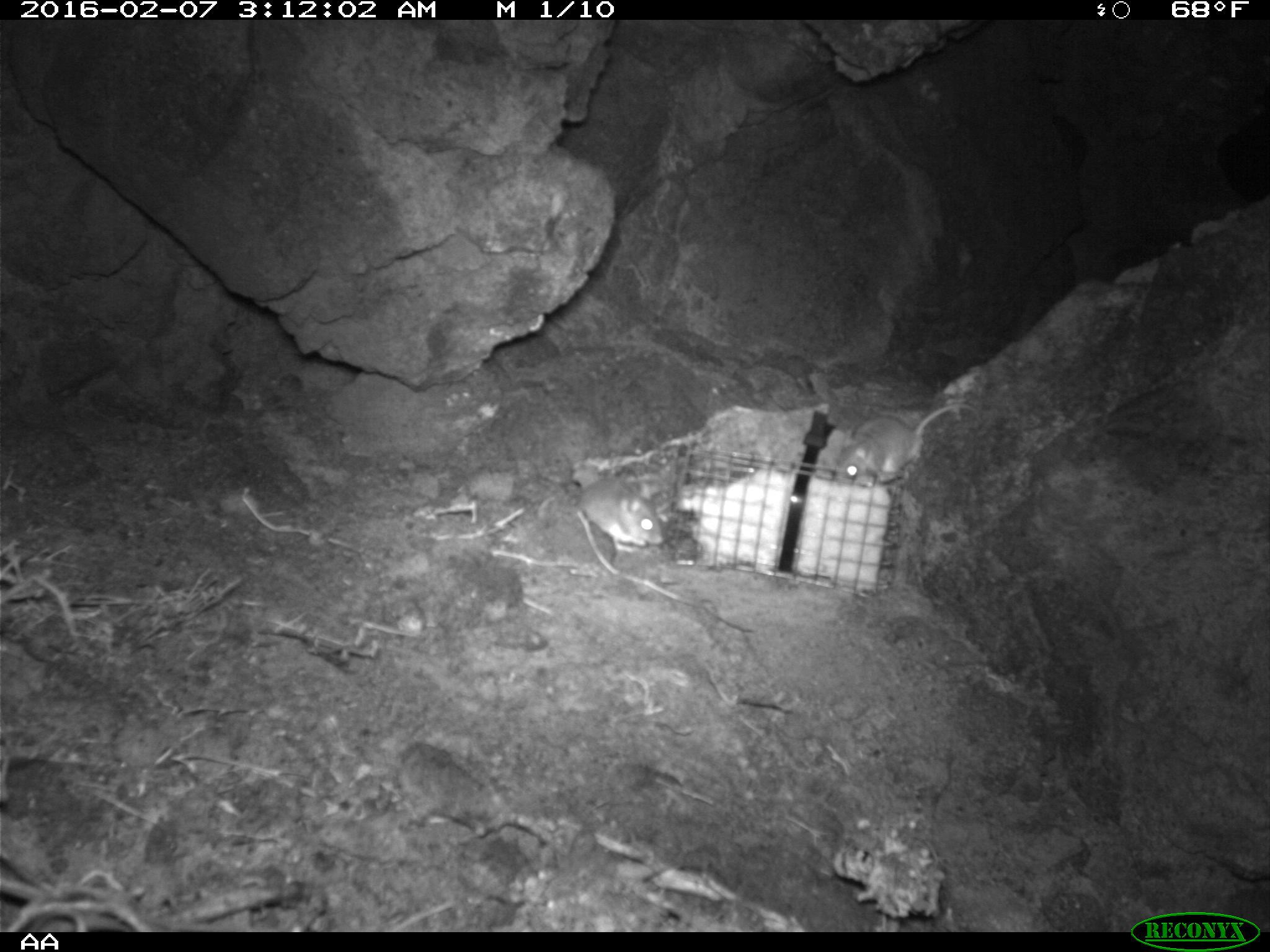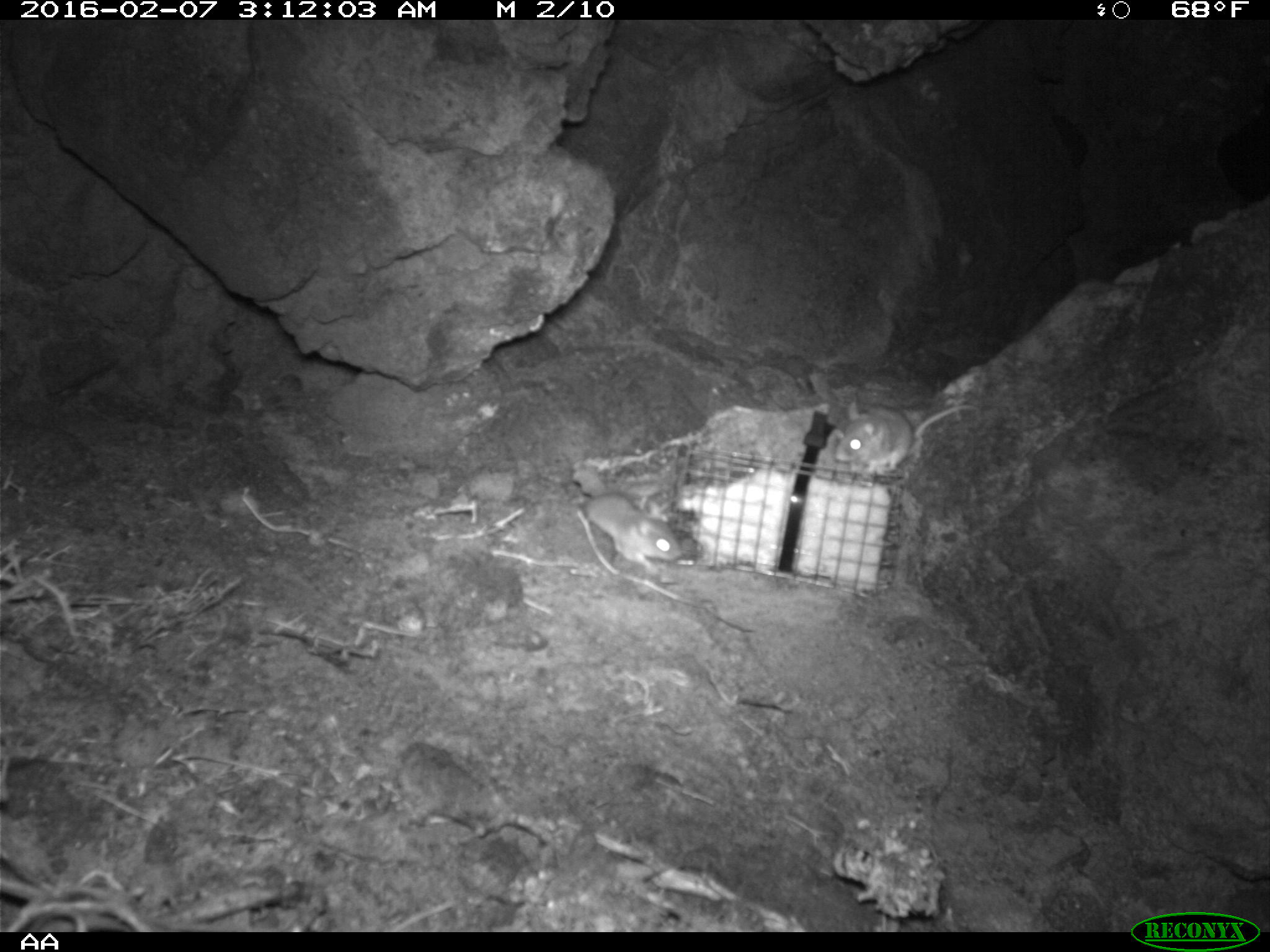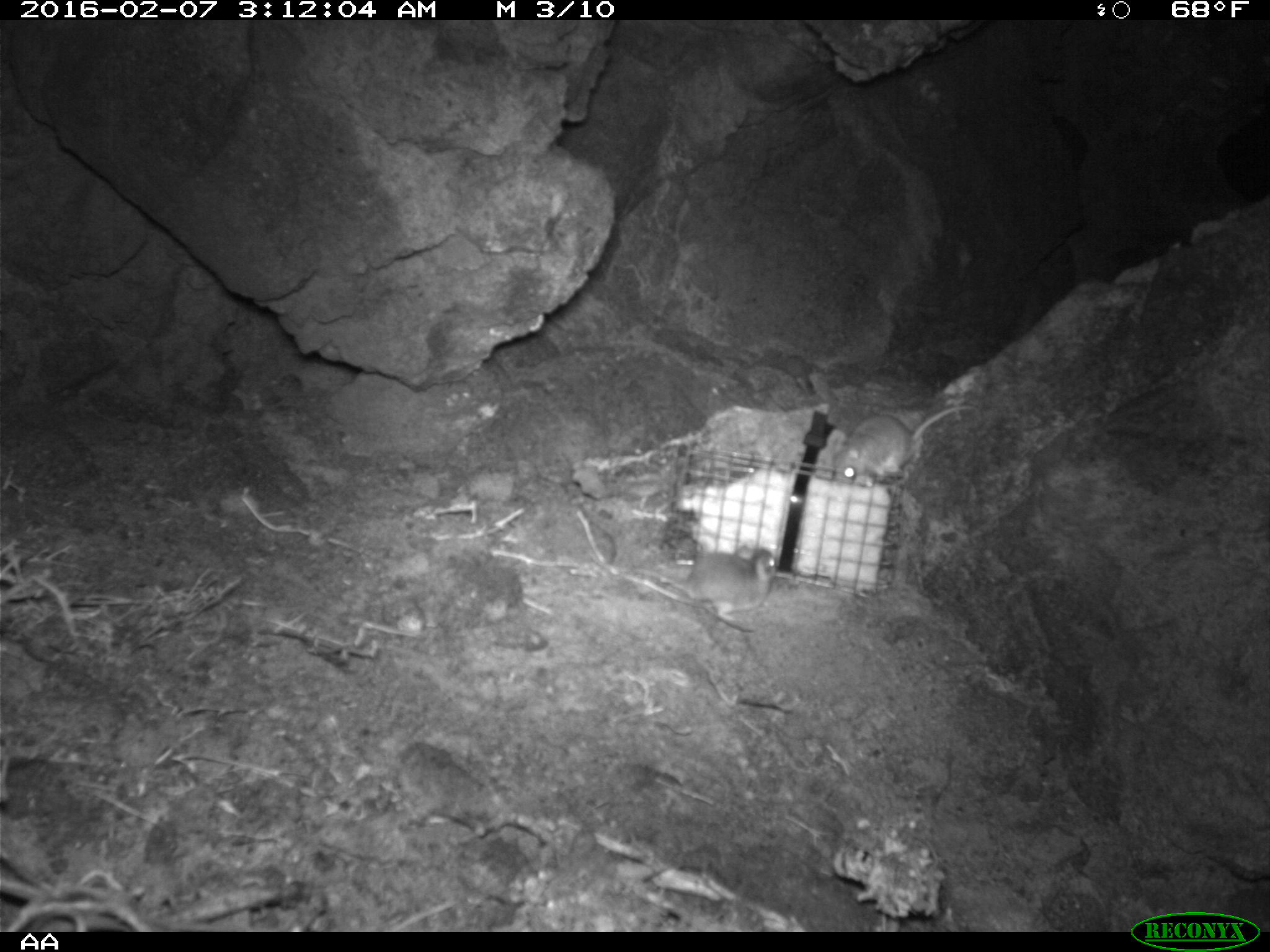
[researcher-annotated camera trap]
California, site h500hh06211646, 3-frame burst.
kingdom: Animalia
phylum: Chordata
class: Mammalia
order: Rodentia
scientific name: Rodentia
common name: rodent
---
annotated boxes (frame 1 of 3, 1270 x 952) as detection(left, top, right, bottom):
rodent: detection(838, 401, 983, 478)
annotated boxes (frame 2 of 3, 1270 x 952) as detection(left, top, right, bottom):
rodent: detection(834, 397, 977, 475); detection(580, 495, 681, 575)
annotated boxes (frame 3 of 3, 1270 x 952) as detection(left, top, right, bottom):
rodent: detection(833, 405, 976, 489); detection(650, 543, 780, 633)